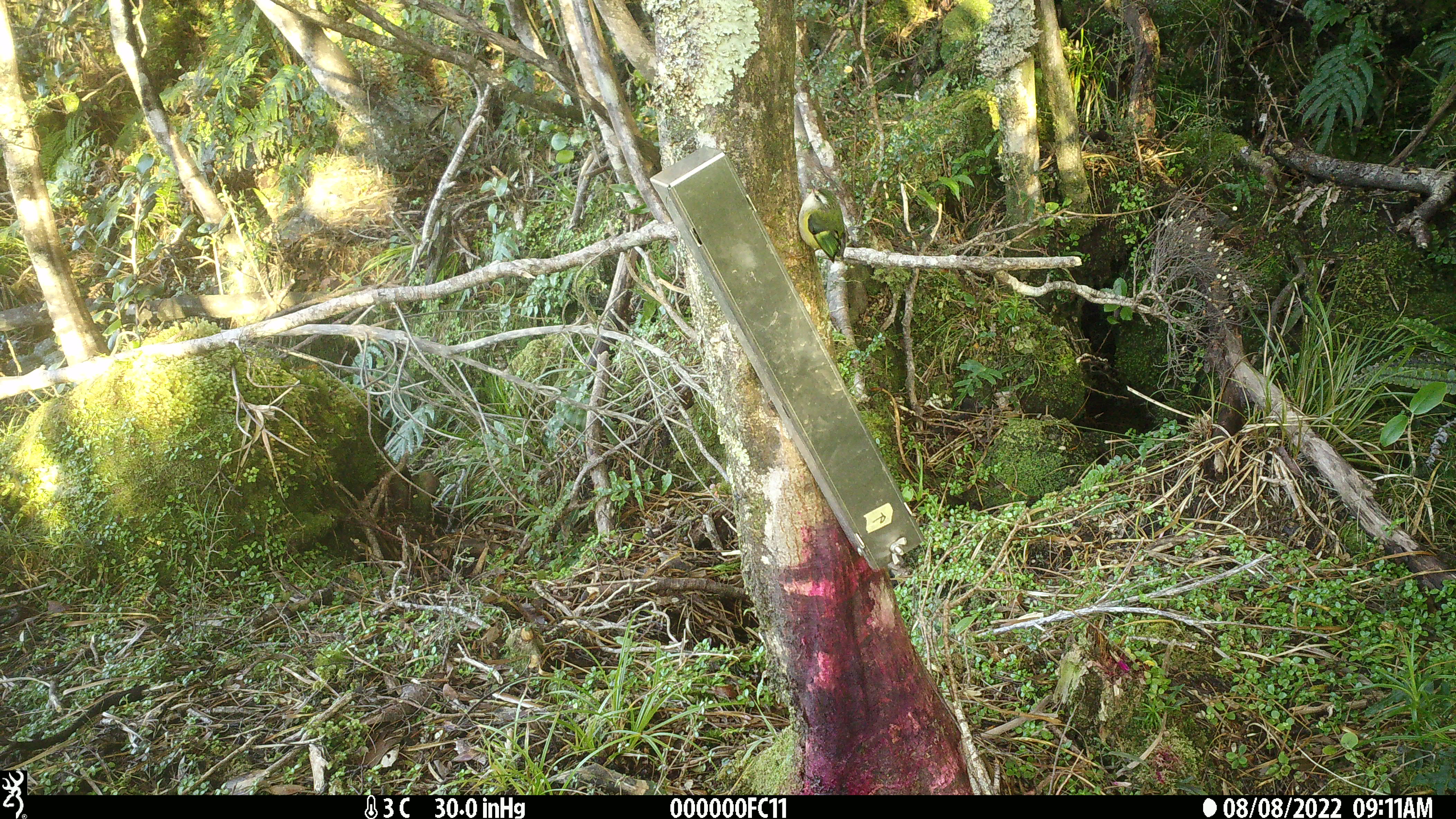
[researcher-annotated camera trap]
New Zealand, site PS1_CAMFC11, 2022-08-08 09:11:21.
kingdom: Animalia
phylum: Chordata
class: Aves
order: Passeriformes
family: Acanthisittidae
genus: Acanthisitta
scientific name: Acanthisitta chloris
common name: rifleman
Rifleman (Acanthisitta chloris).